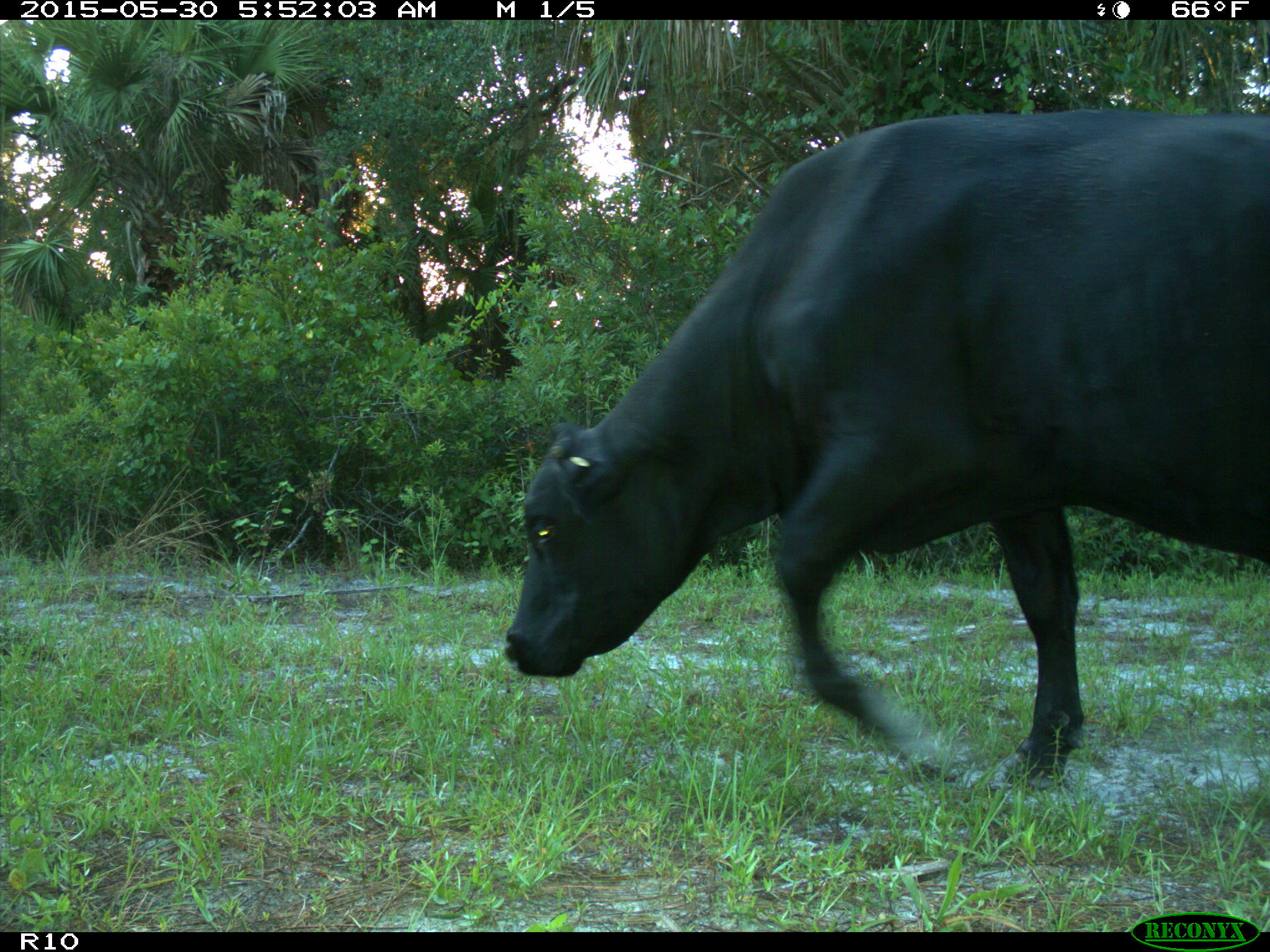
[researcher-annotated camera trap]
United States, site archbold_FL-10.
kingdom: Animalia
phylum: Chordata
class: Mammalia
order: Artiodactyla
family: Bovidae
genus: Bos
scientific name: Bos taurus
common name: domestic cow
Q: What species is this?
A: Bos taurus (domestic cow).